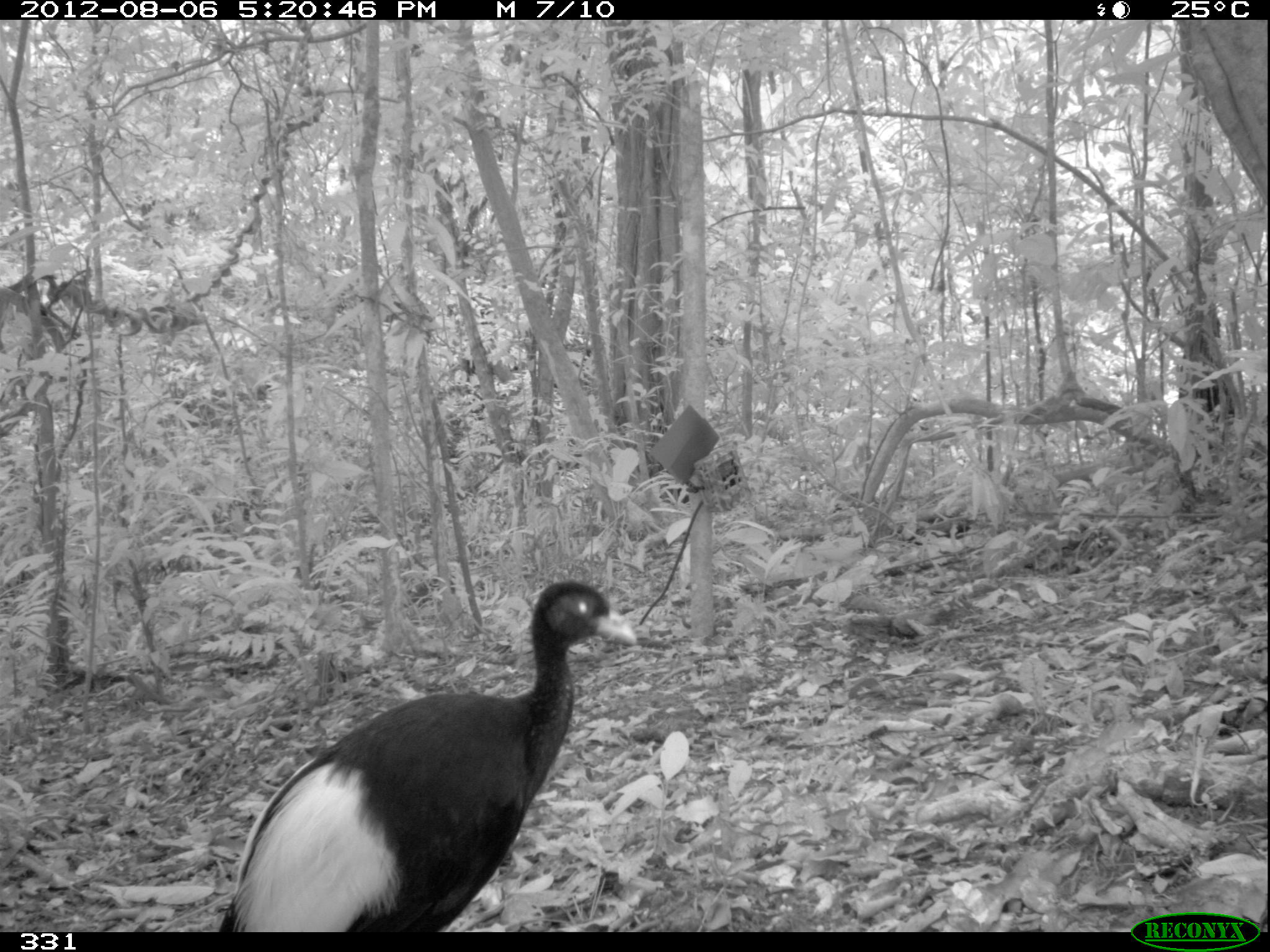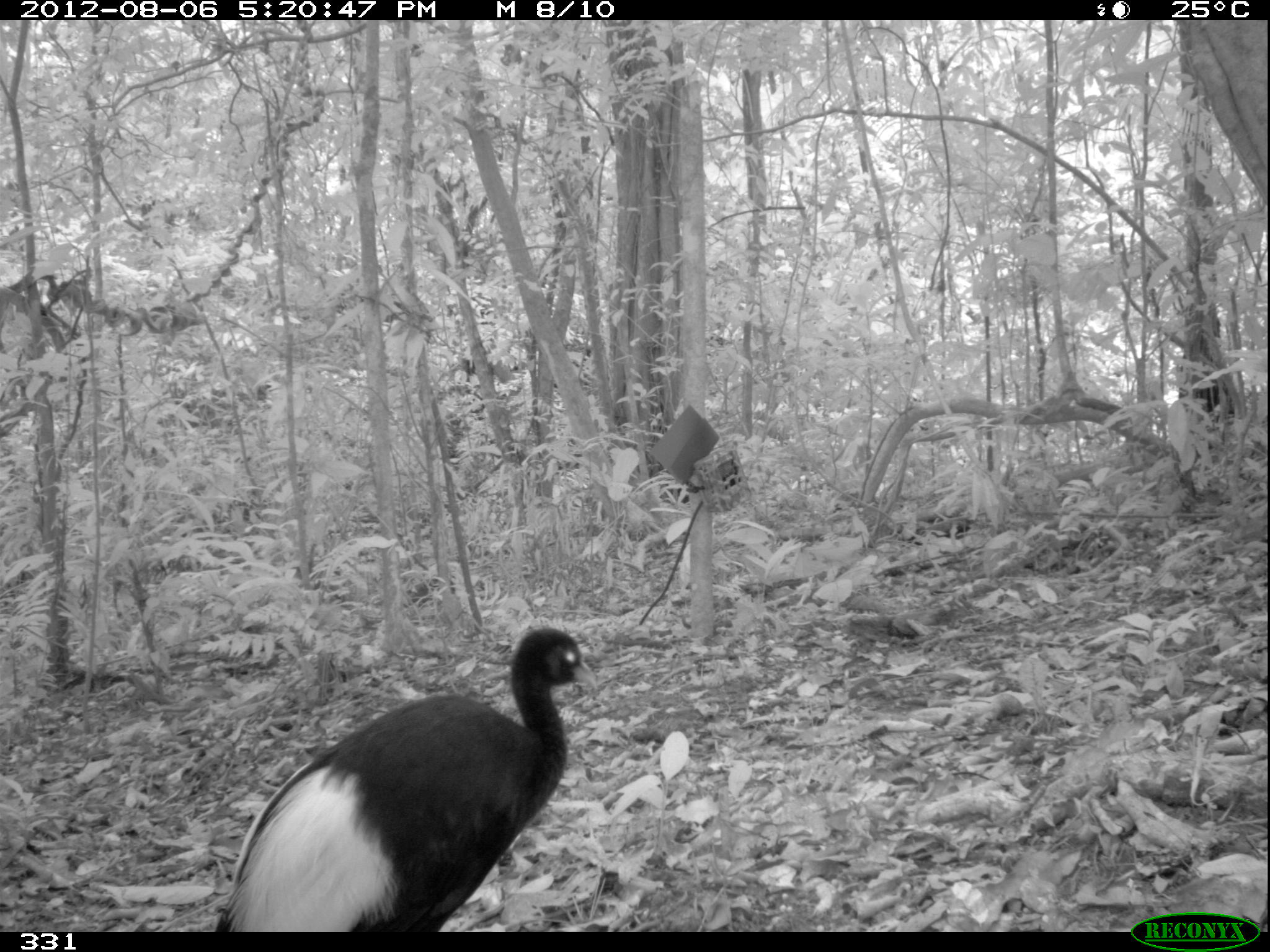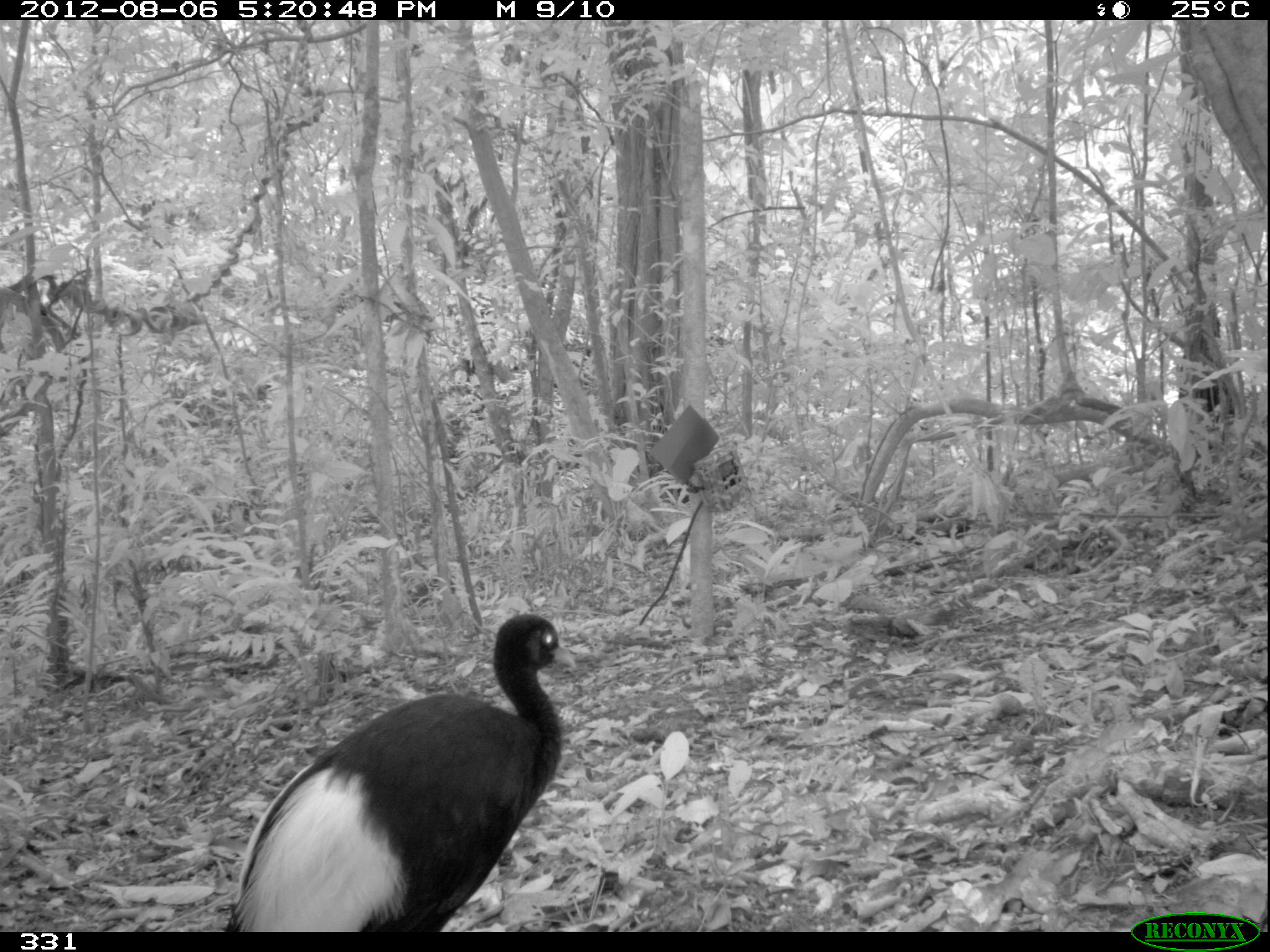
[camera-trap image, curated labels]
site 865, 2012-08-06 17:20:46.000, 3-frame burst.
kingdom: Animalia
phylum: Chordata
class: Aves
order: Gruiformes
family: Psophiidae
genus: Psophia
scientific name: Psophia leucoptera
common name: pale-winged trumpeter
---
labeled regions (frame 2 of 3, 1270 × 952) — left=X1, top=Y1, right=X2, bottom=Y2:
psophia leucoptera: left=210, top=624, right=598, bottom=931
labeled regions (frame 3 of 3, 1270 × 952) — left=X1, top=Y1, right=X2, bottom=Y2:
psophia leucoptera: left=219, top=610, right=576, bottom=930